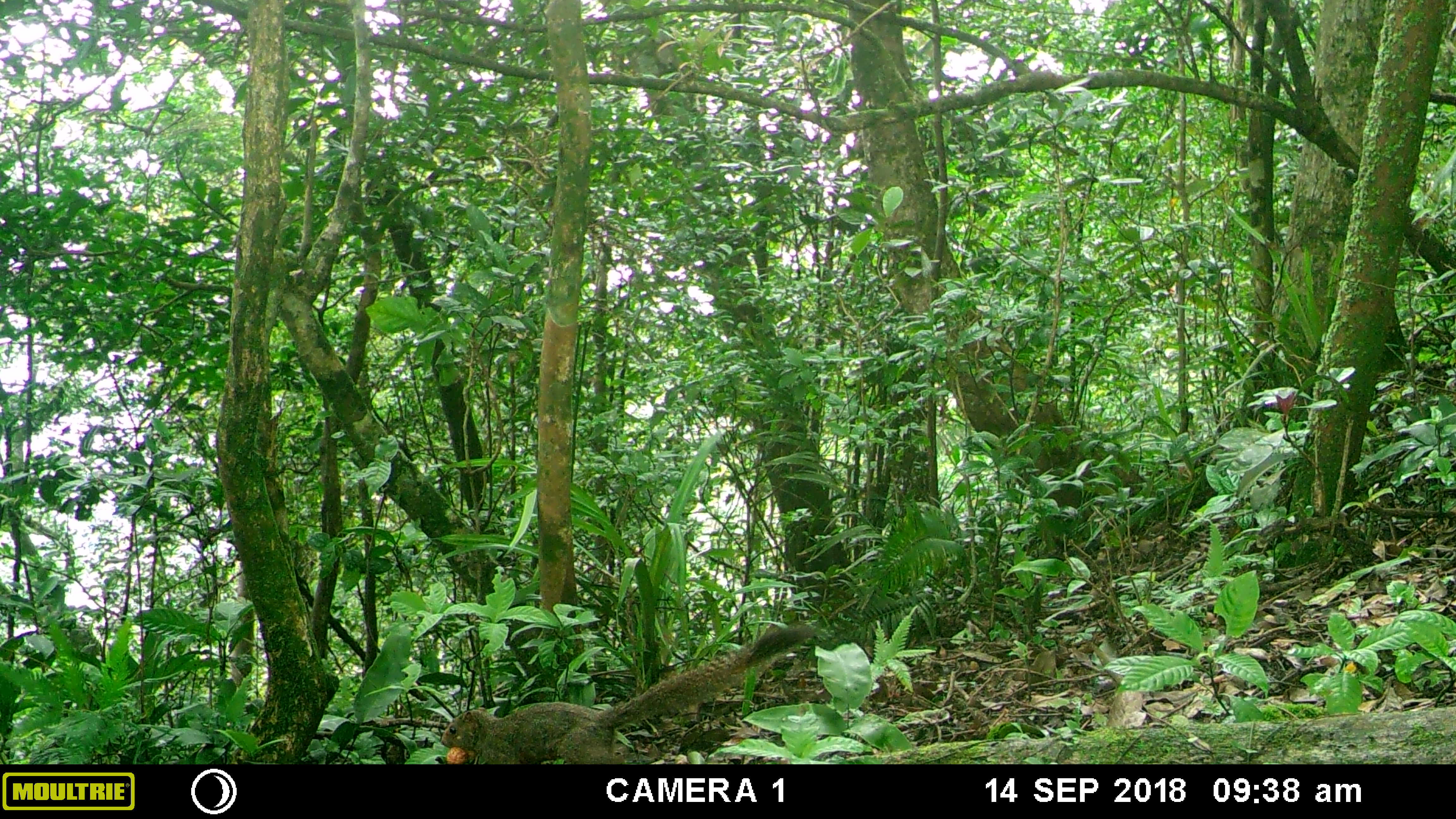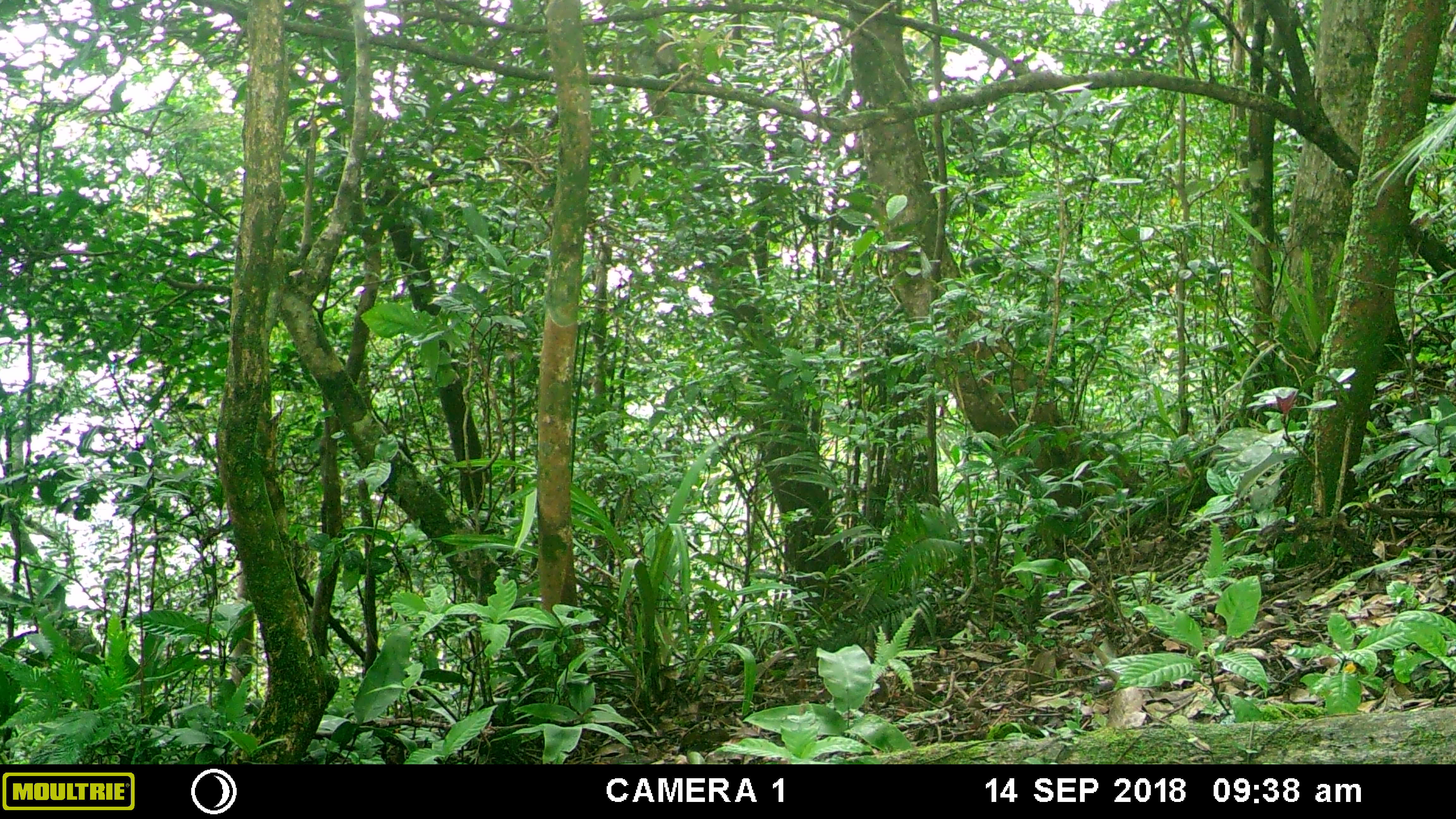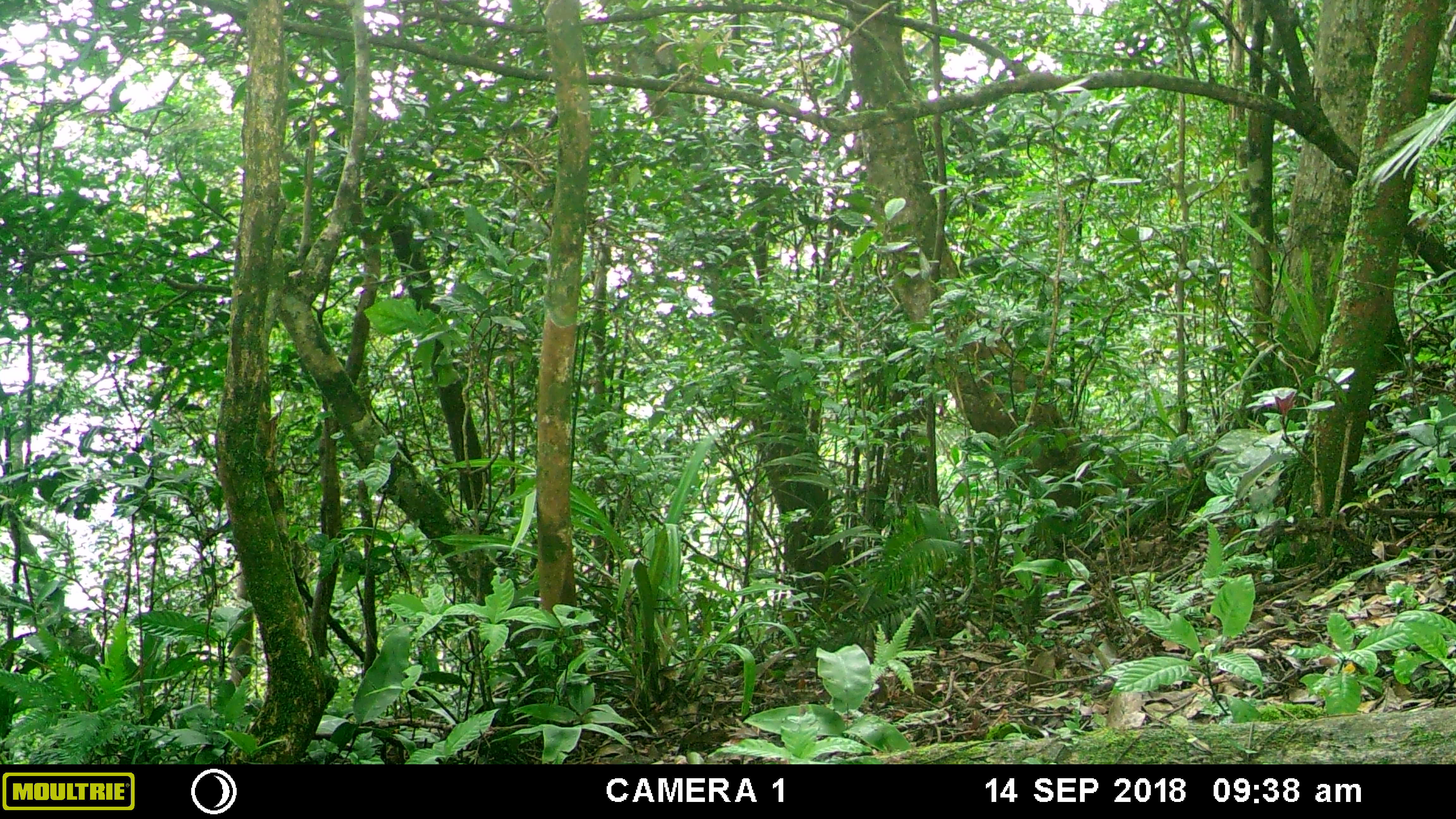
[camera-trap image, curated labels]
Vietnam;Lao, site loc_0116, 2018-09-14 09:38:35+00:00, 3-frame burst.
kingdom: Animalia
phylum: Chordata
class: Mammalia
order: Rodentia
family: Sciuridae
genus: Dremomys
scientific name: Dremomys rufigenis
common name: red-cheeked squirrel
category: red cheeked squirrel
Red cheeked squirrel (red-cheeked squirrel) (Dremomys rufigenis). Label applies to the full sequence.